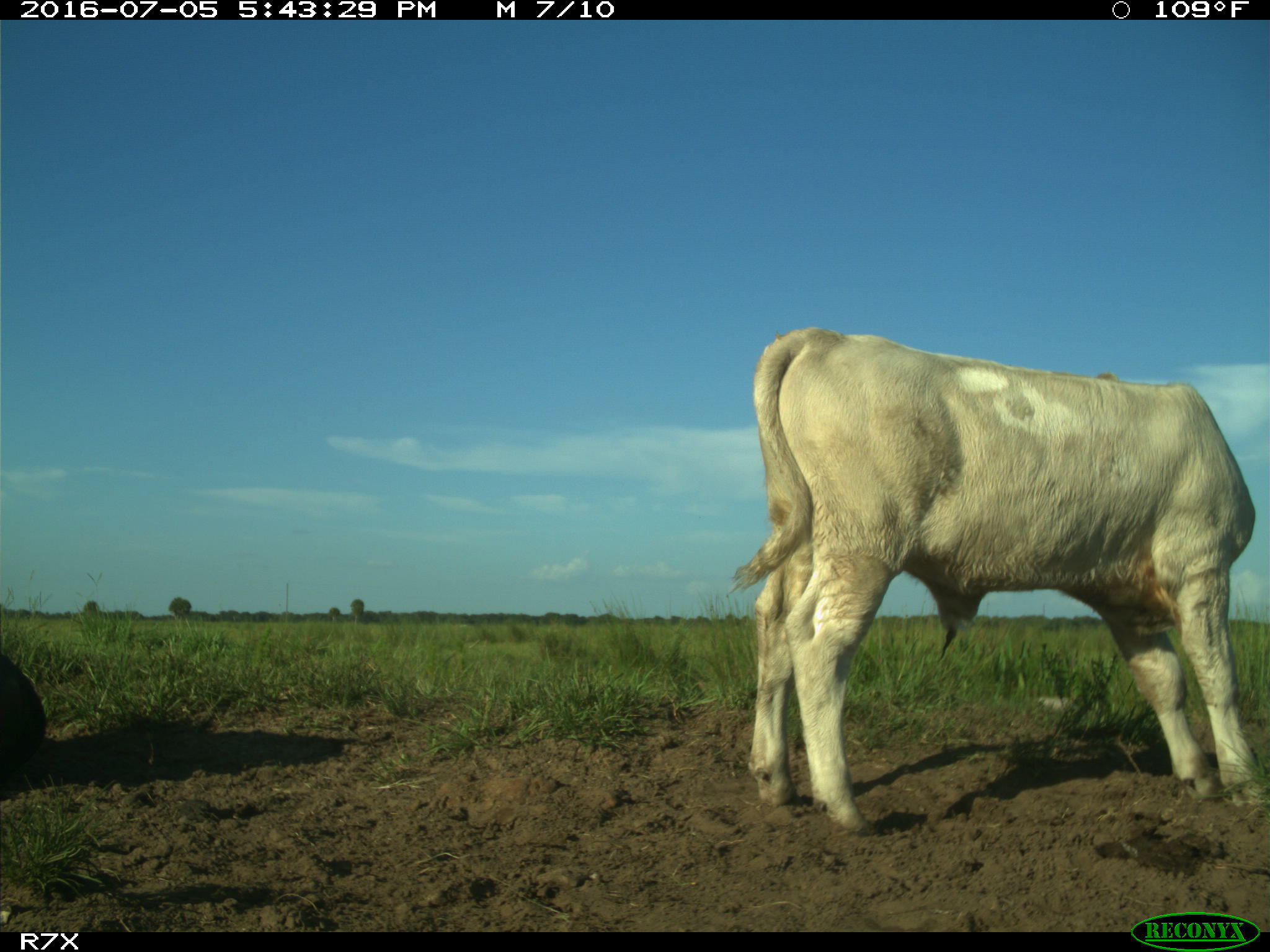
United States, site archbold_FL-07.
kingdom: Animalia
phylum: Chordata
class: Mammalia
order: Artiodactyla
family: Bovidae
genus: Bos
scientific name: Bos taurus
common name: domestic cow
Bos taurus (domestic cow).